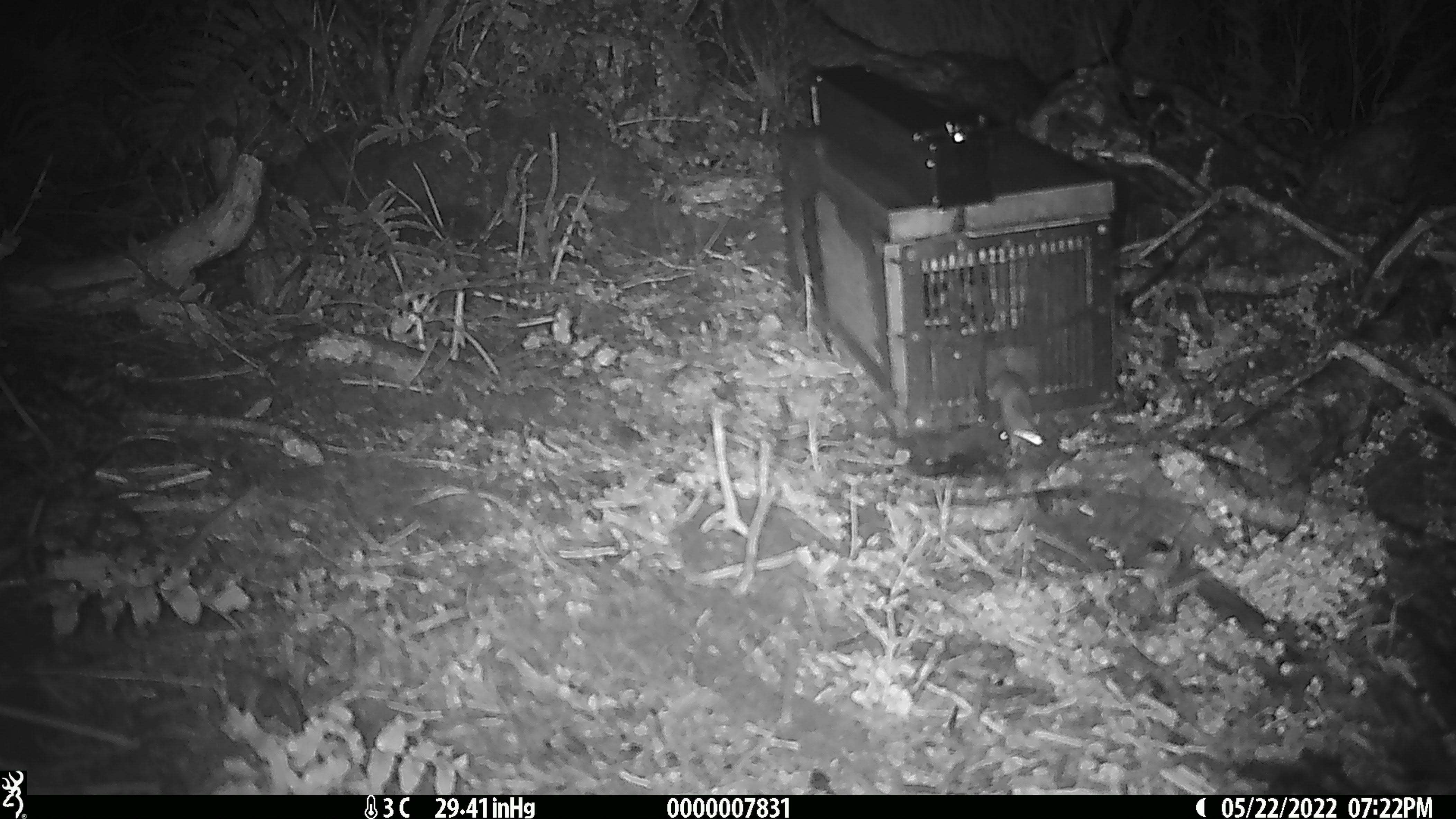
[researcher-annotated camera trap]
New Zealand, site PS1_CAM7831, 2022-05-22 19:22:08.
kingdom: Animalia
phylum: Chordata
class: Mammalia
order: Rodentia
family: Muridae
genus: Mus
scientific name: Mus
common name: mouse